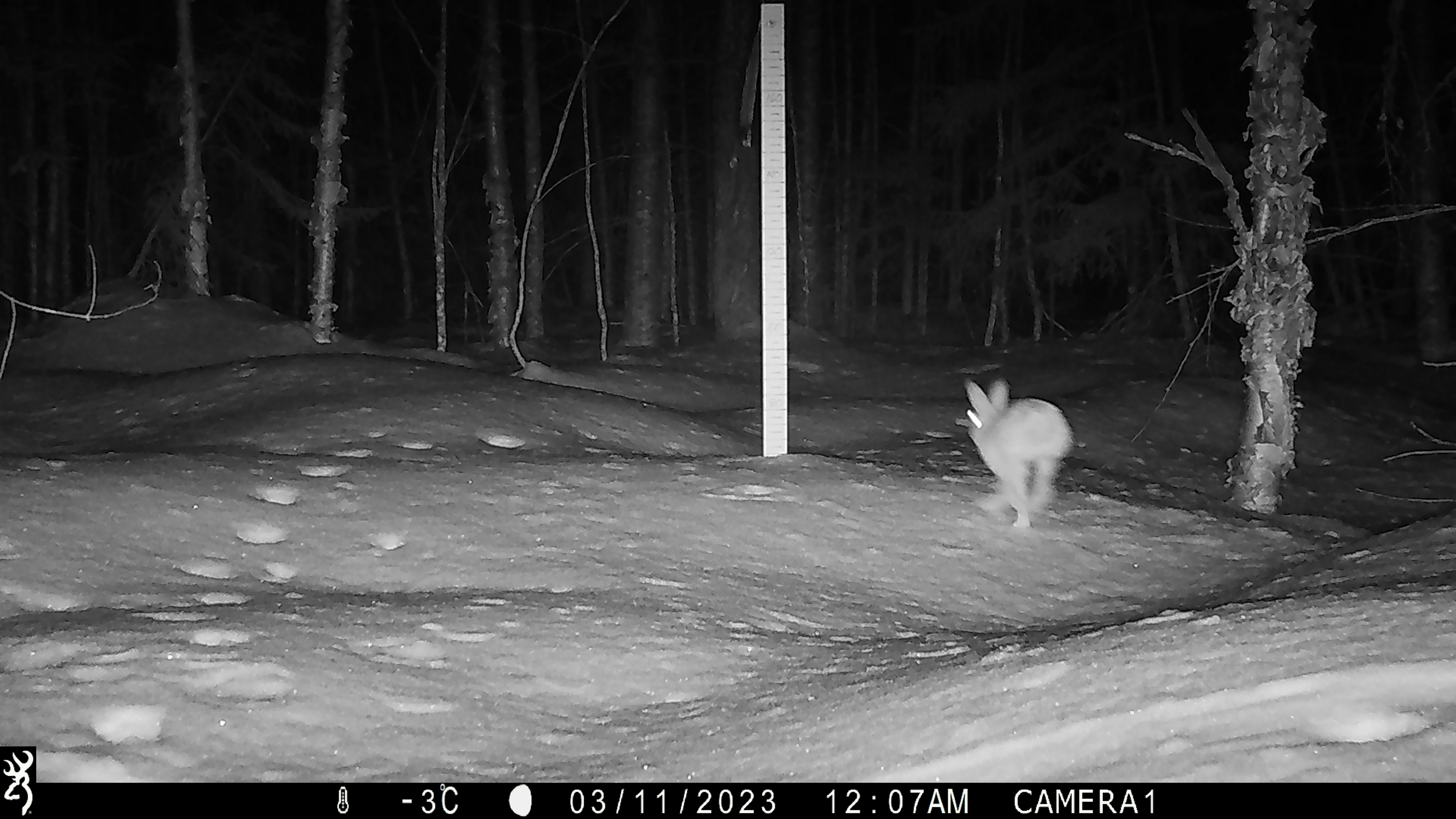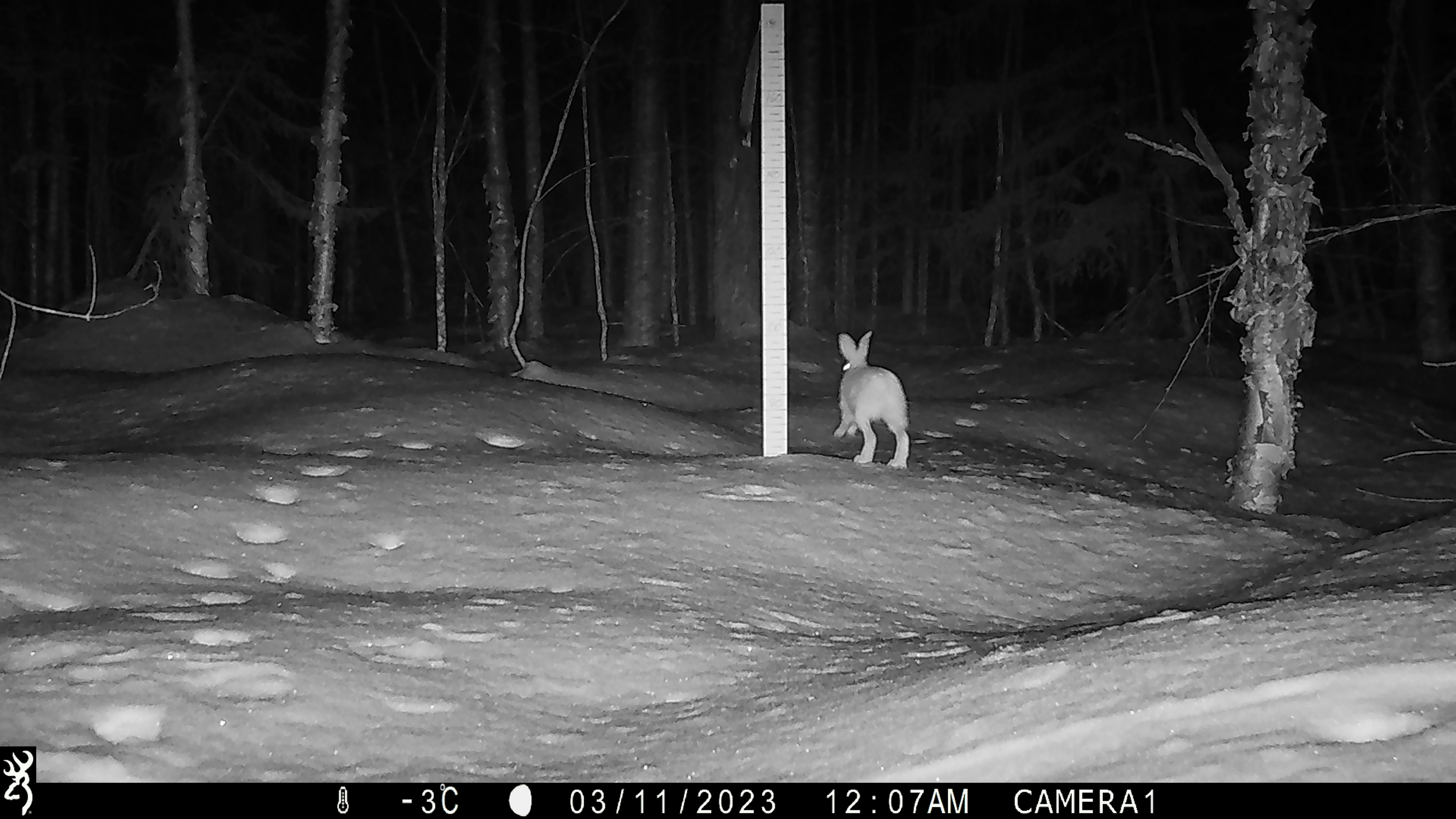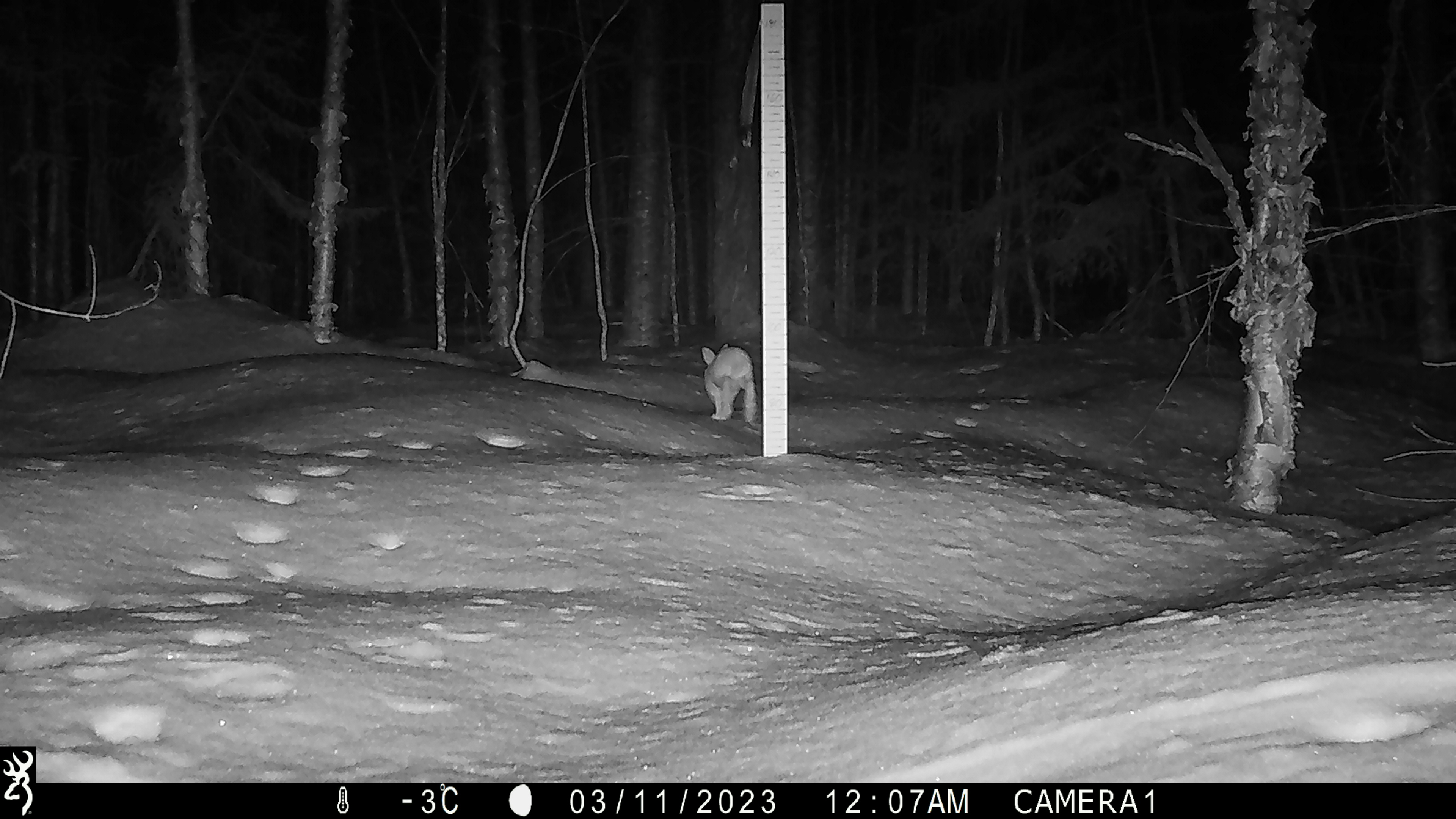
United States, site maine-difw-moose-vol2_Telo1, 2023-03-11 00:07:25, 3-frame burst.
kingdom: Animalia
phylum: Chordata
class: Mammalia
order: Lagomorpha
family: Leporidae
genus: Sylvilagus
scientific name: Sylvilagus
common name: cottontail rabbit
Cottontail rabbit (Sylvilagus).